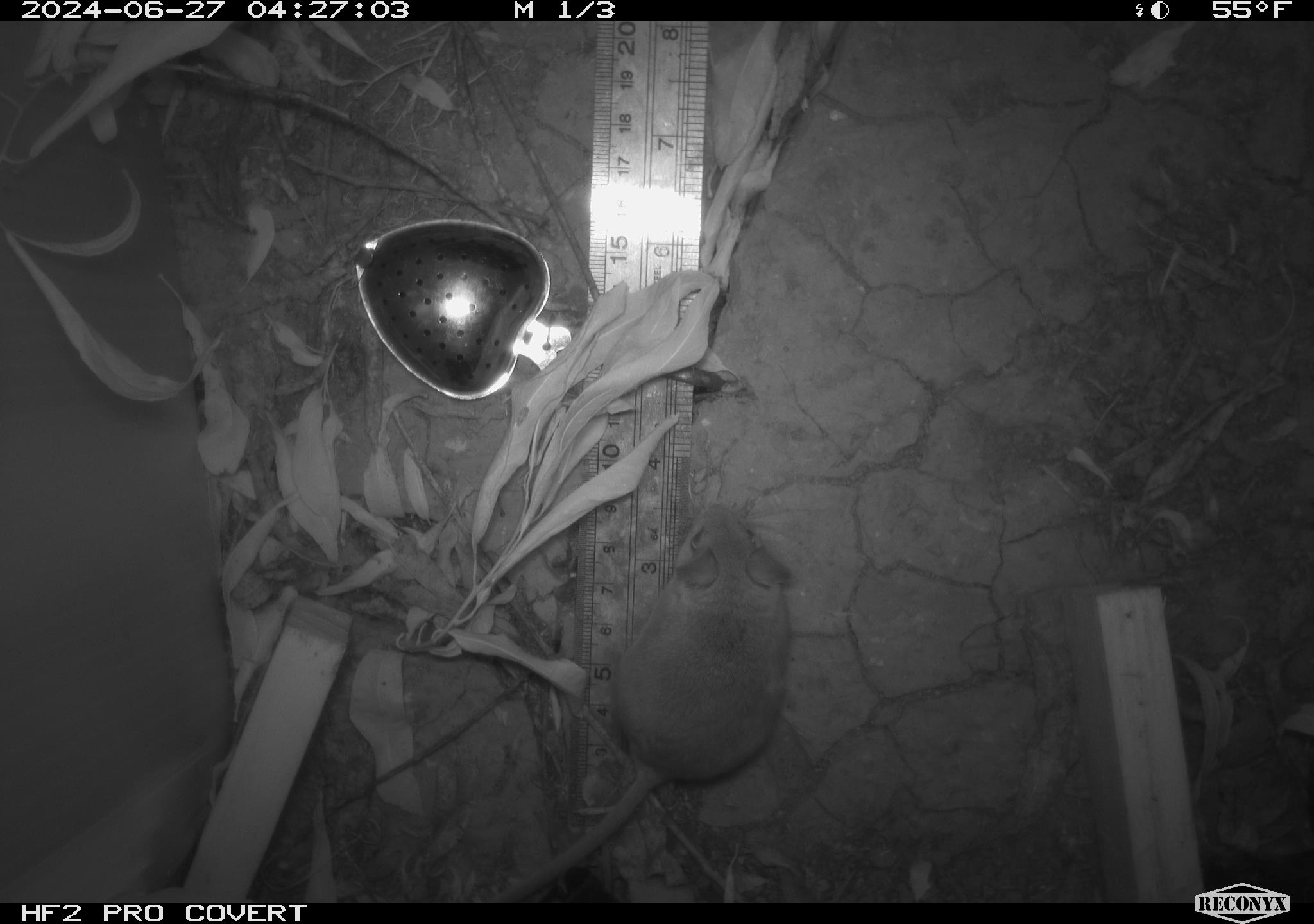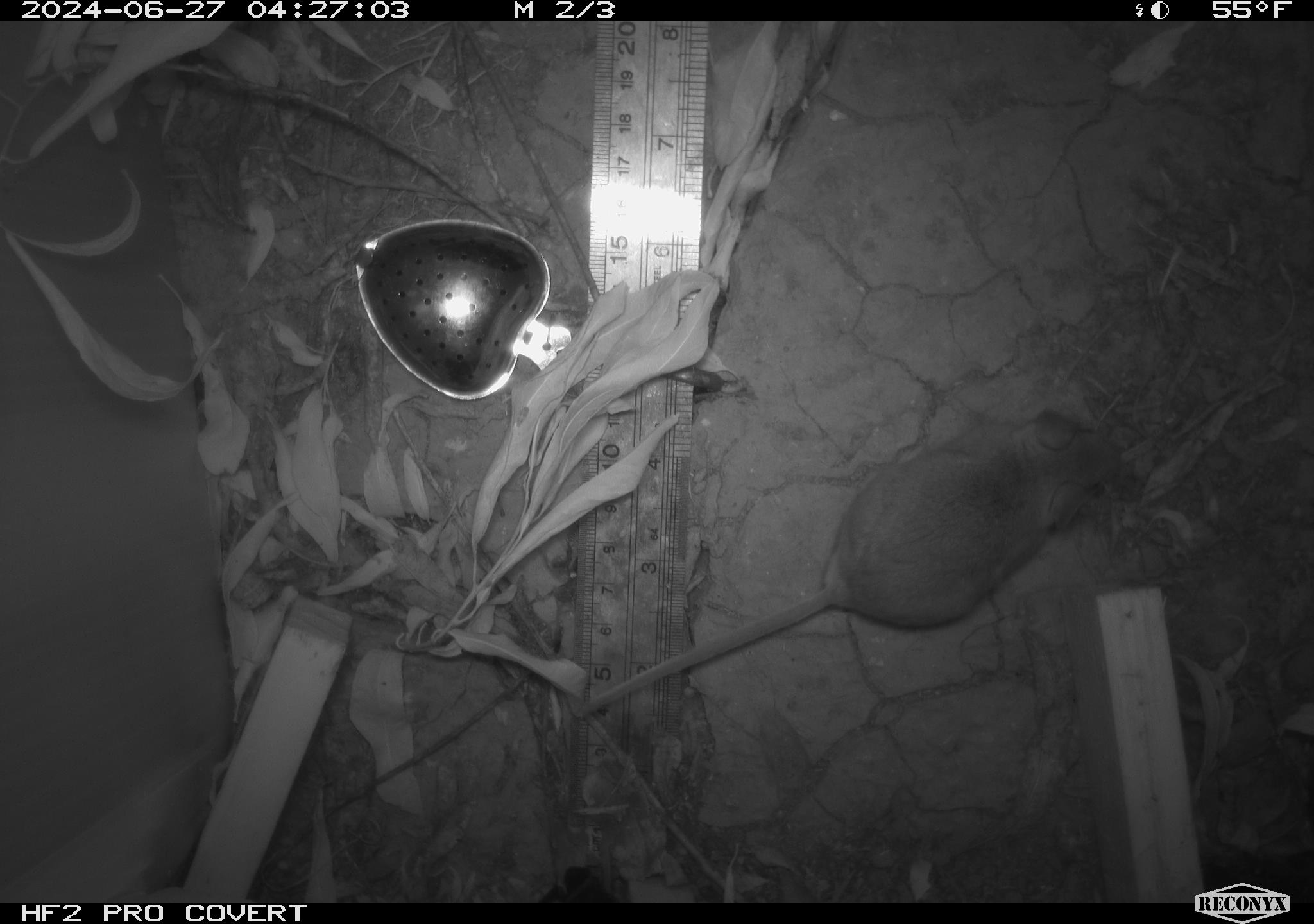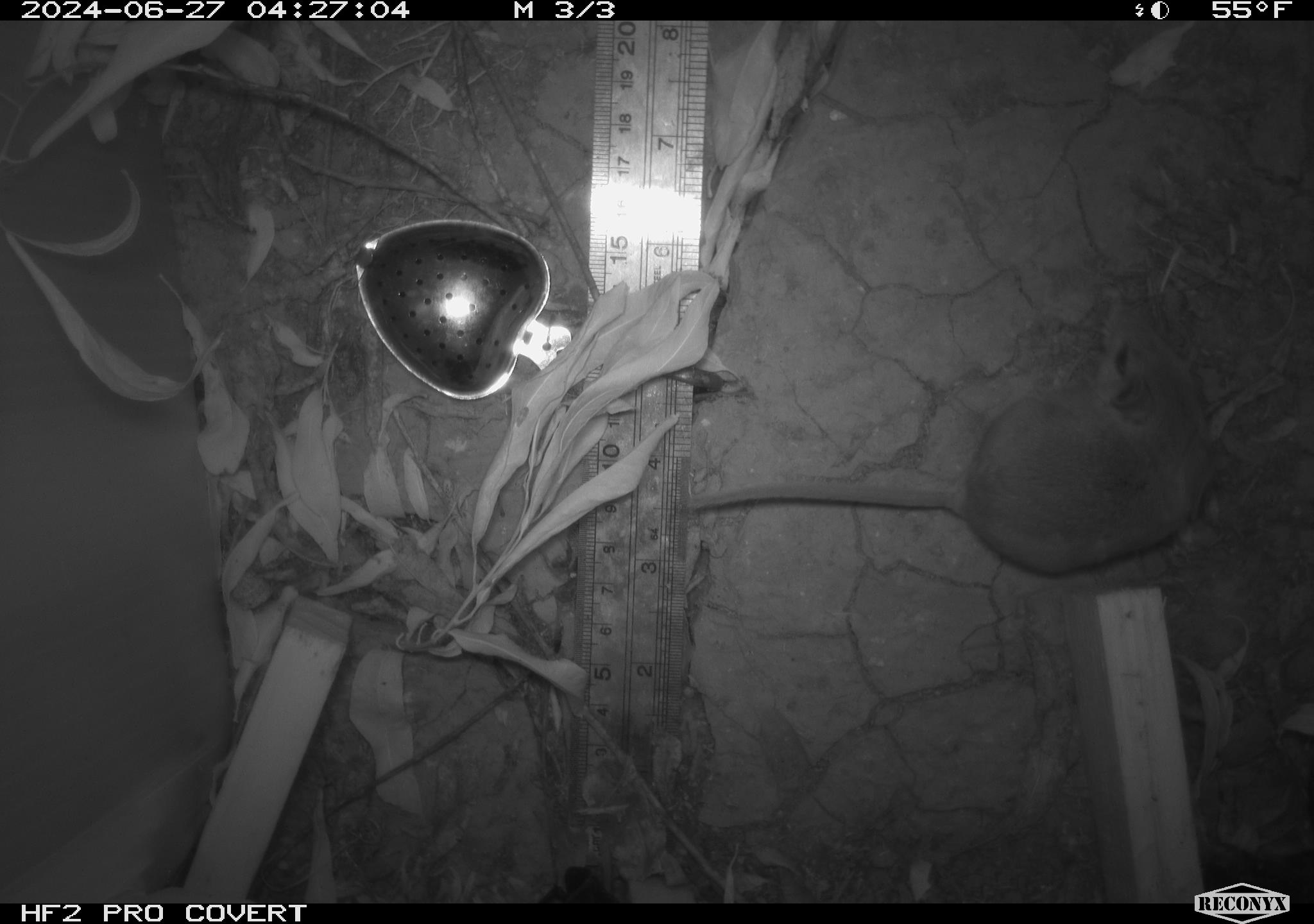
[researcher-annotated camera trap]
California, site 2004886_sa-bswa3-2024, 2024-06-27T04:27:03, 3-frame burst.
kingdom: Animalia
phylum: Chordata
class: Mammalia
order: Rodentia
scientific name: Rodentia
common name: mouse species